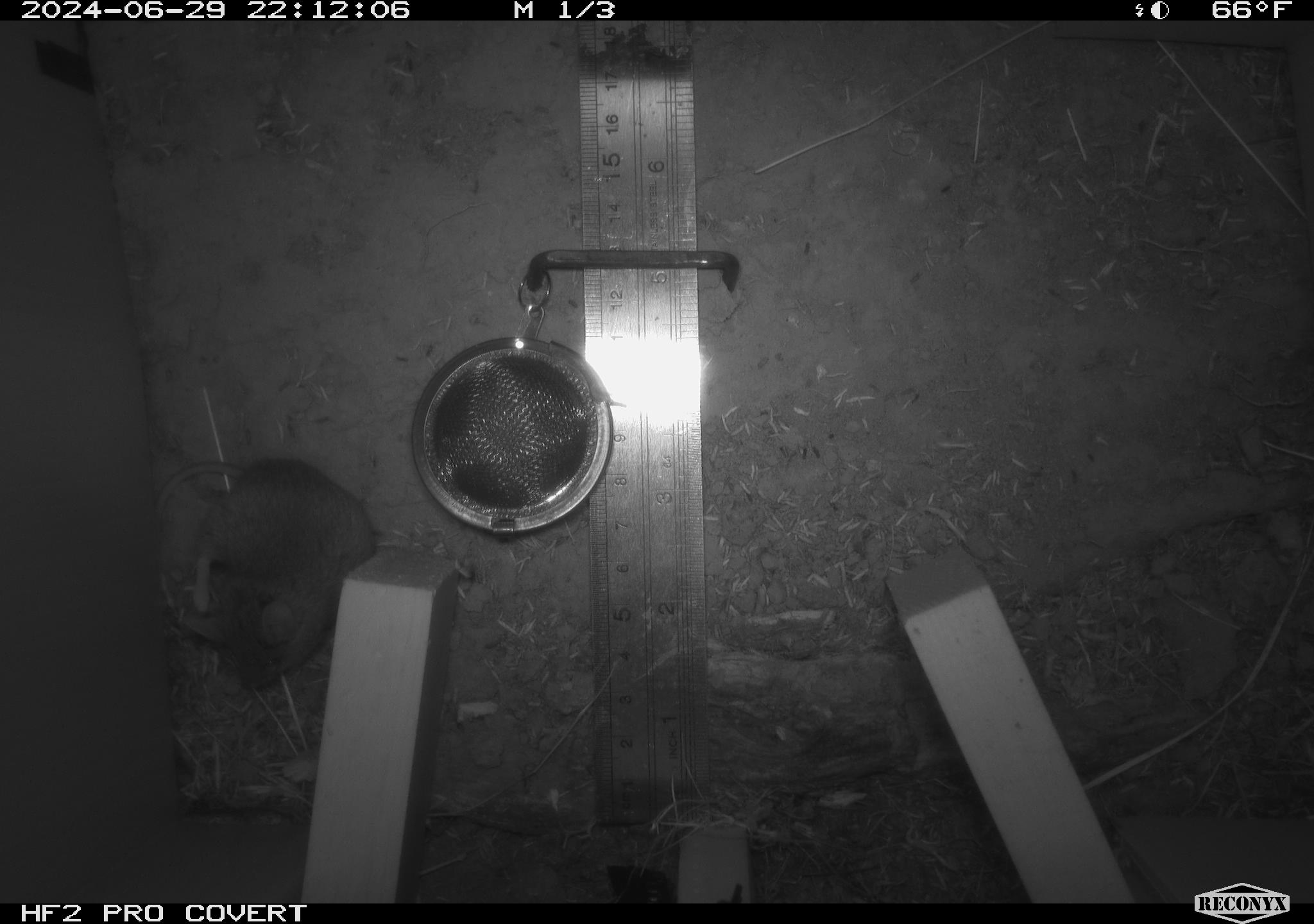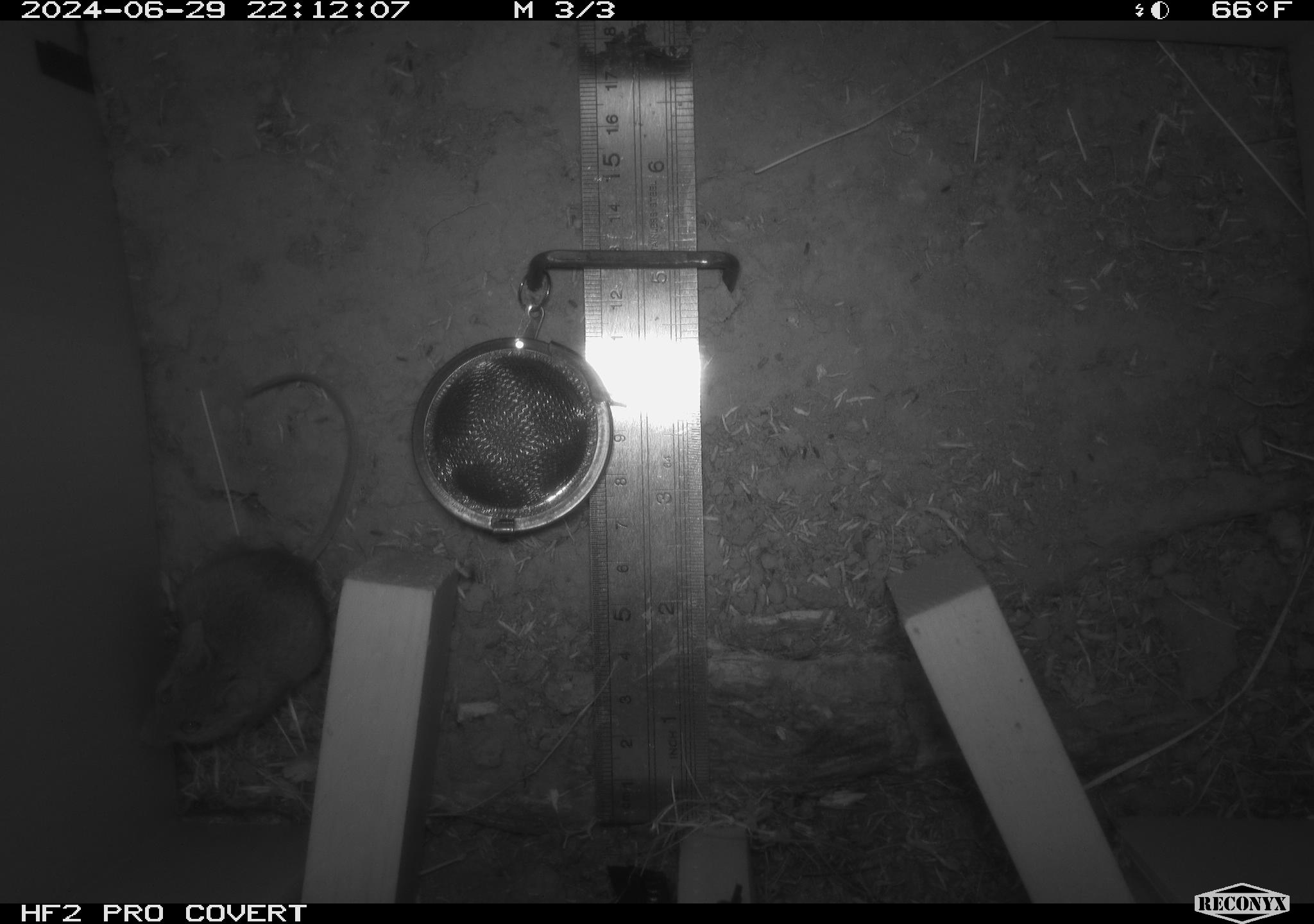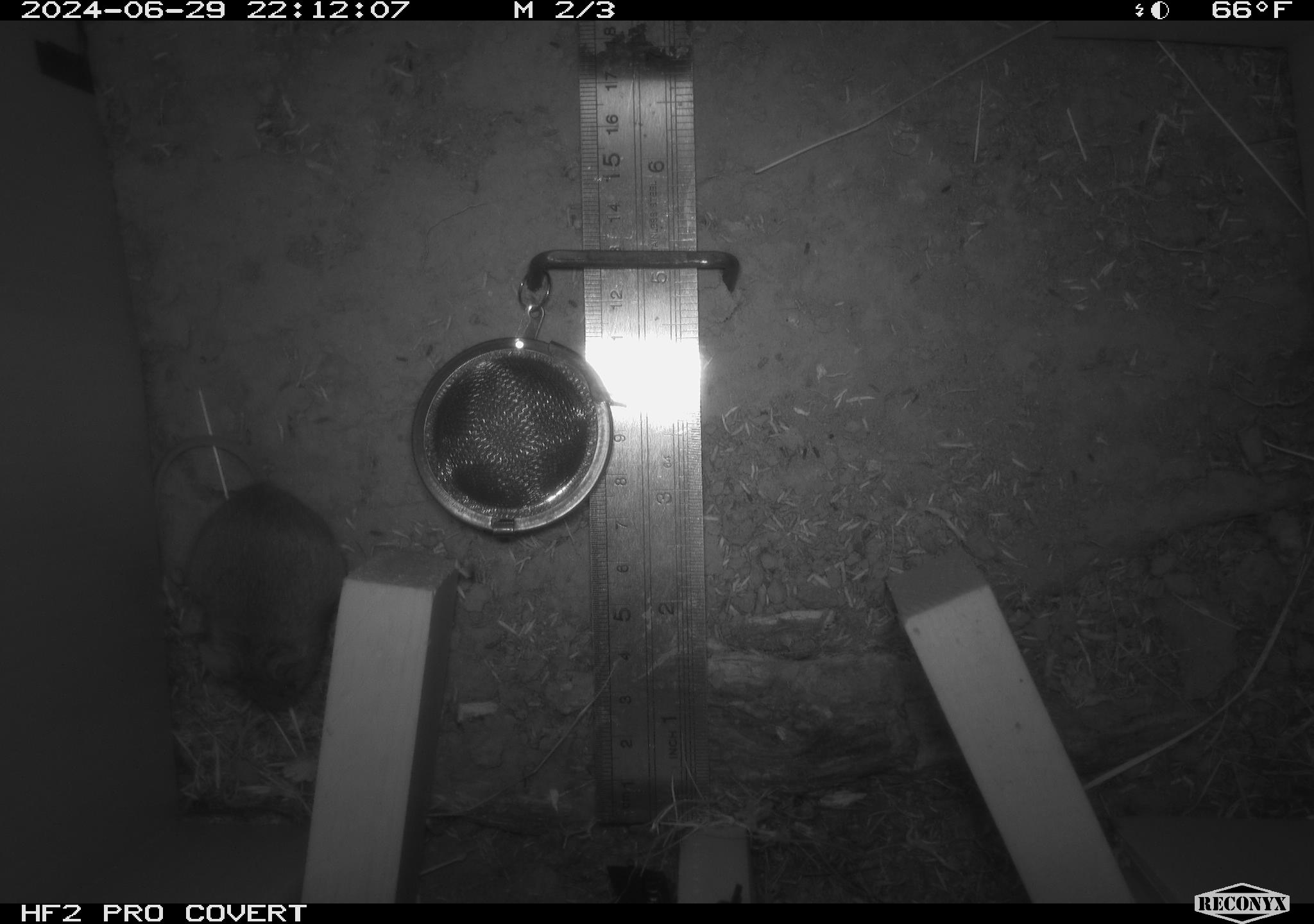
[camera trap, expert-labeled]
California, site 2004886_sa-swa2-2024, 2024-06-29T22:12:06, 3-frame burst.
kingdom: Animalia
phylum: Chordata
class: Mammalia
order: Rodentia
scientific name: Rodentia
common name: mouse species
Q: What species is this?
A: Mouse species (Rodentia).